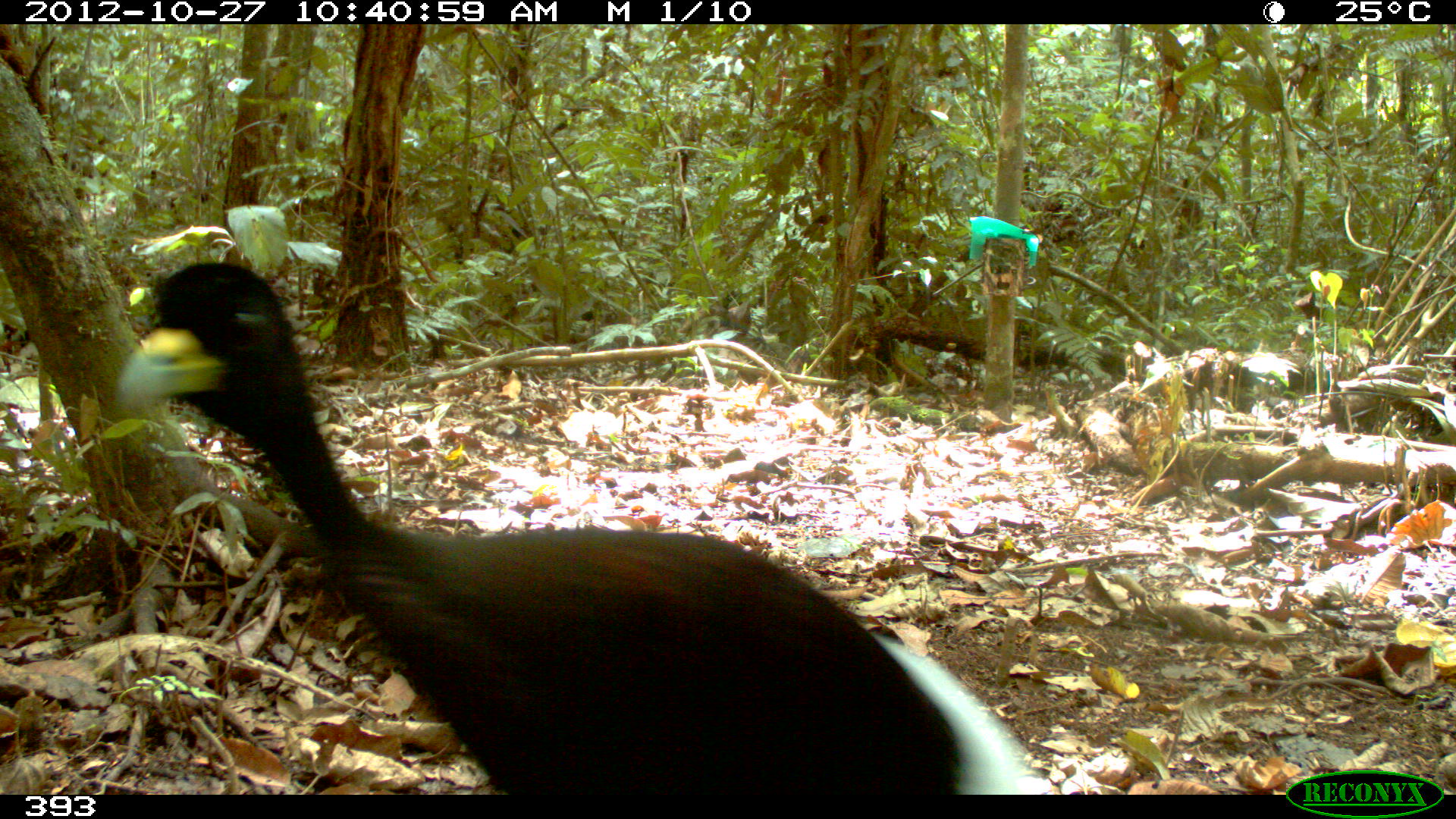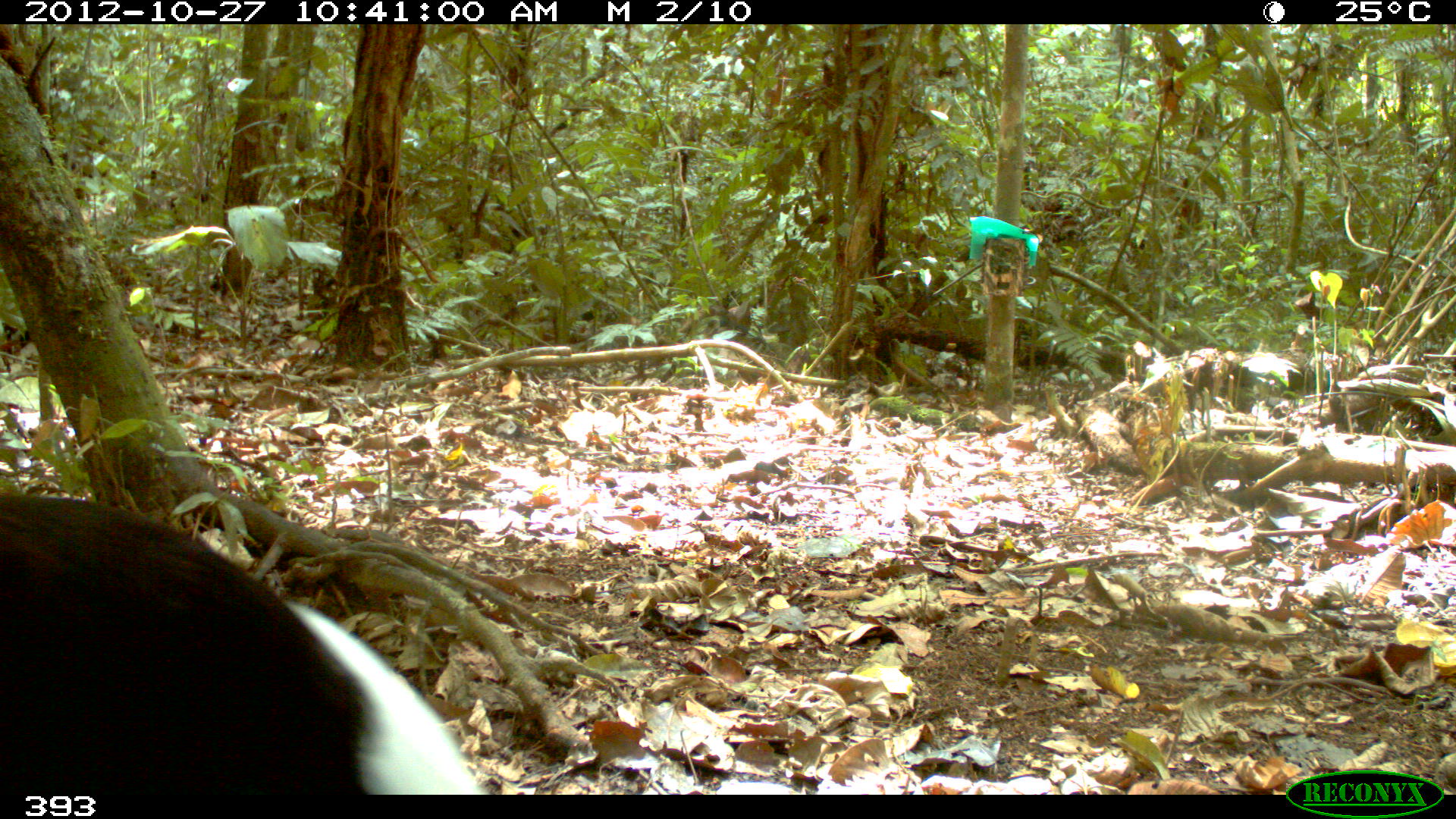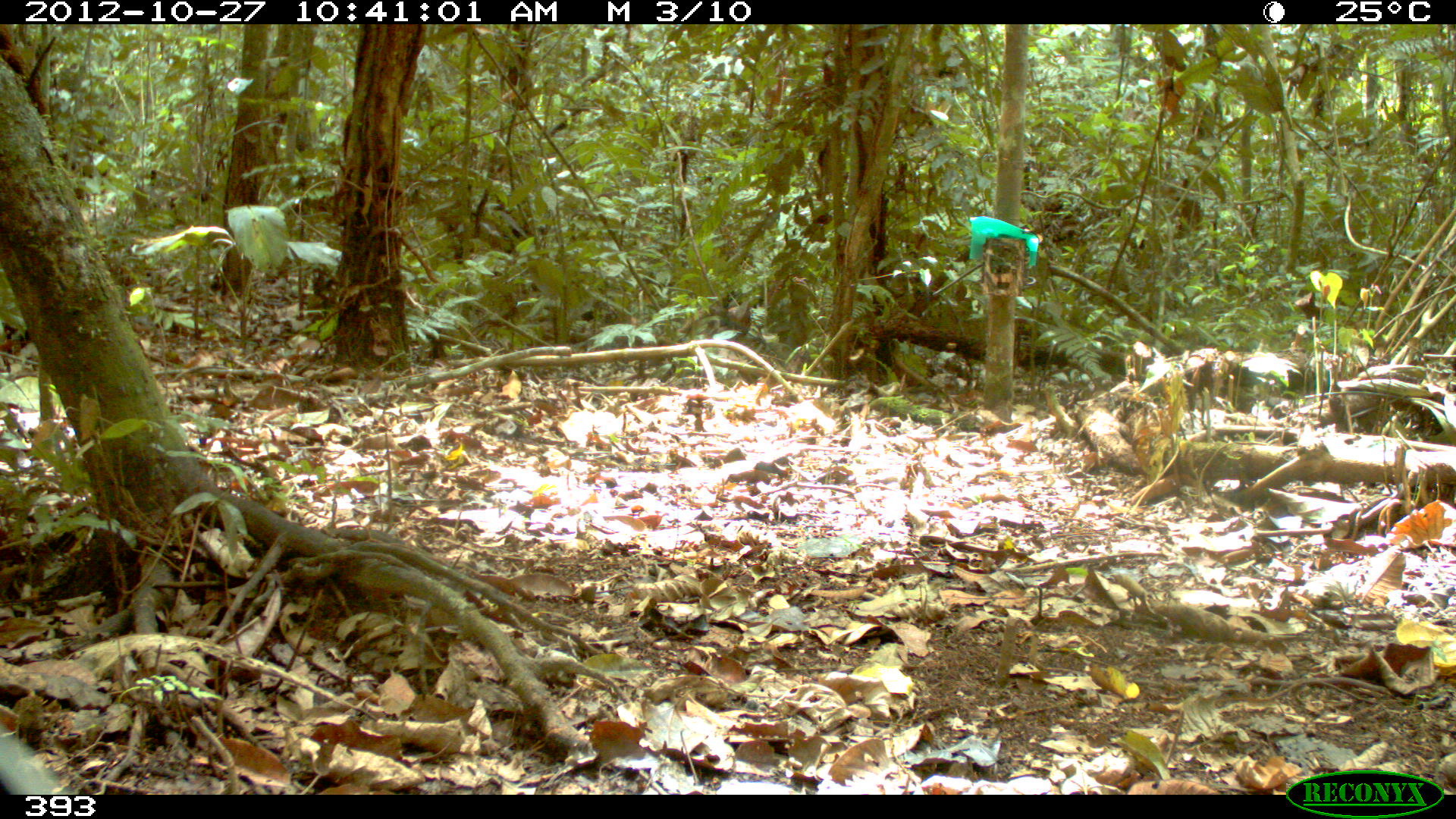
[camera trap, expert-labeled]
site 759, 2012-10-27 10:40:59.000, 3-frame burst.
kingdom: Animalia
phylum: Chordata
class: Aves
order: Gruiformes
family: Psophiidae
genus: Psophia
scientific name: Psophia leucoptera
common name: pale-winged trumpeter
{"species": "Psophia leucoptera (pale-winged trumpeter)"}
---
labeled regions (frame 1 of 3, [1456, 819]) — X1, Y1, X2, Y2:
psophia leucoptera: 117, 262, 1052, 795